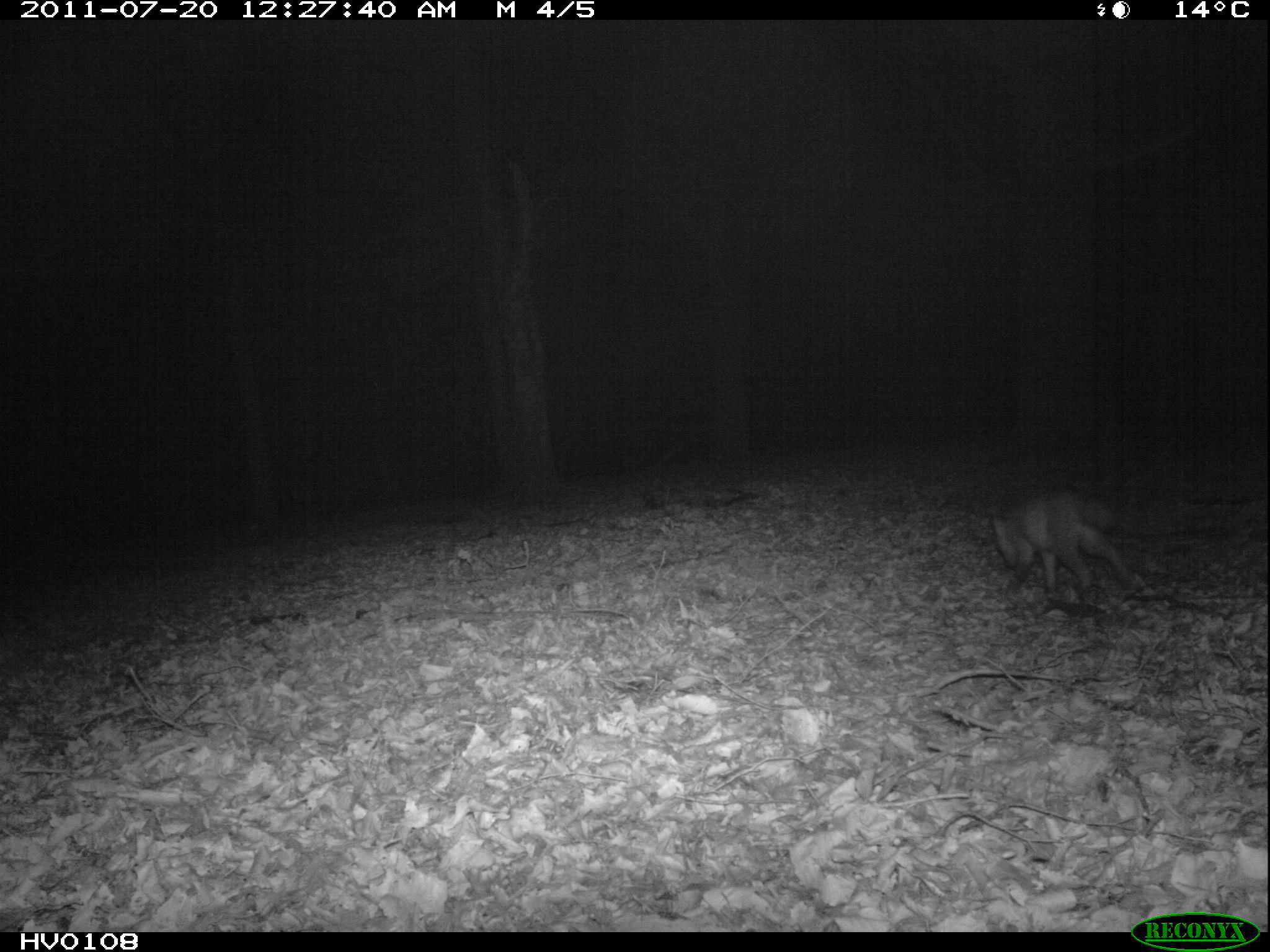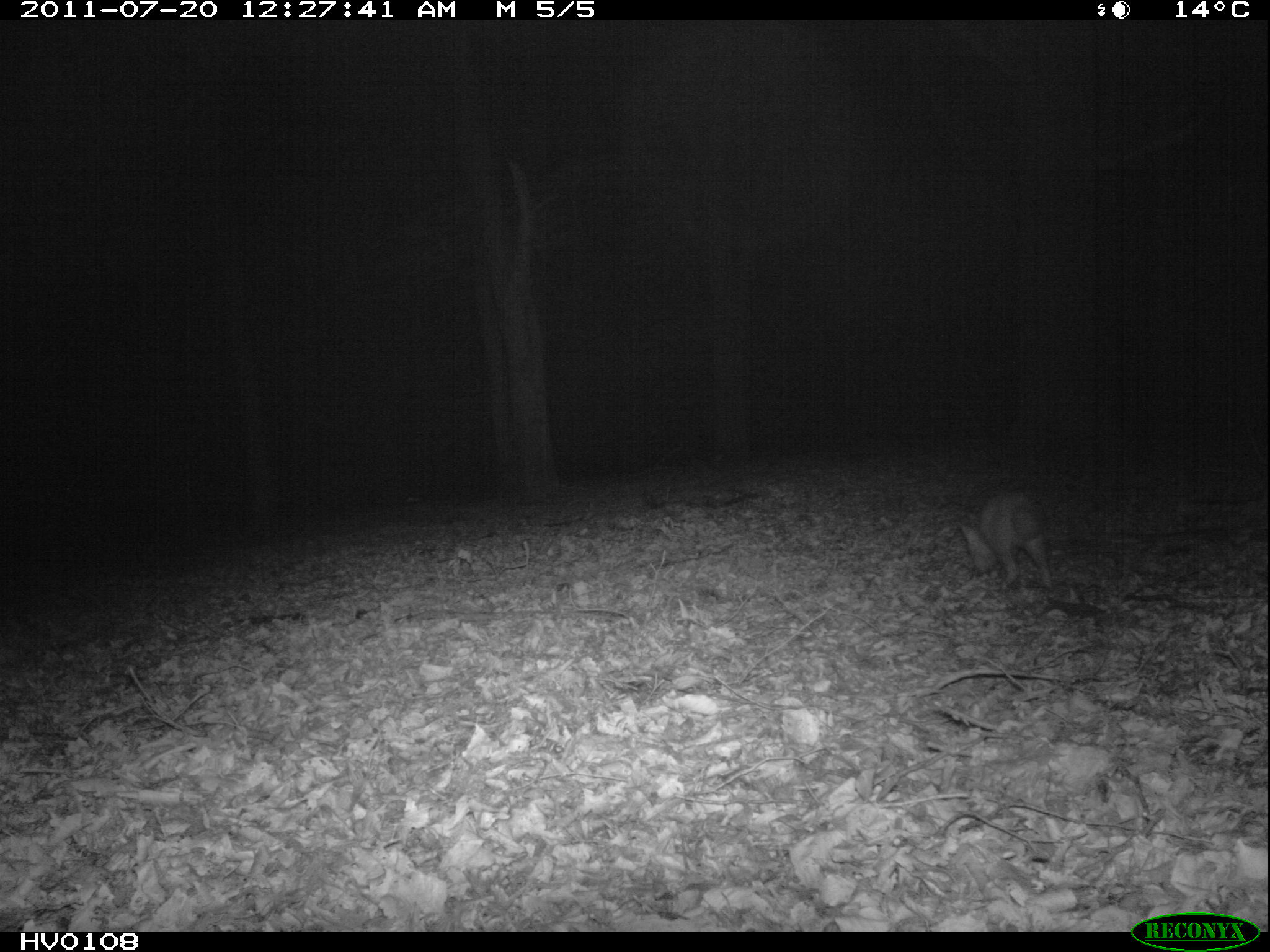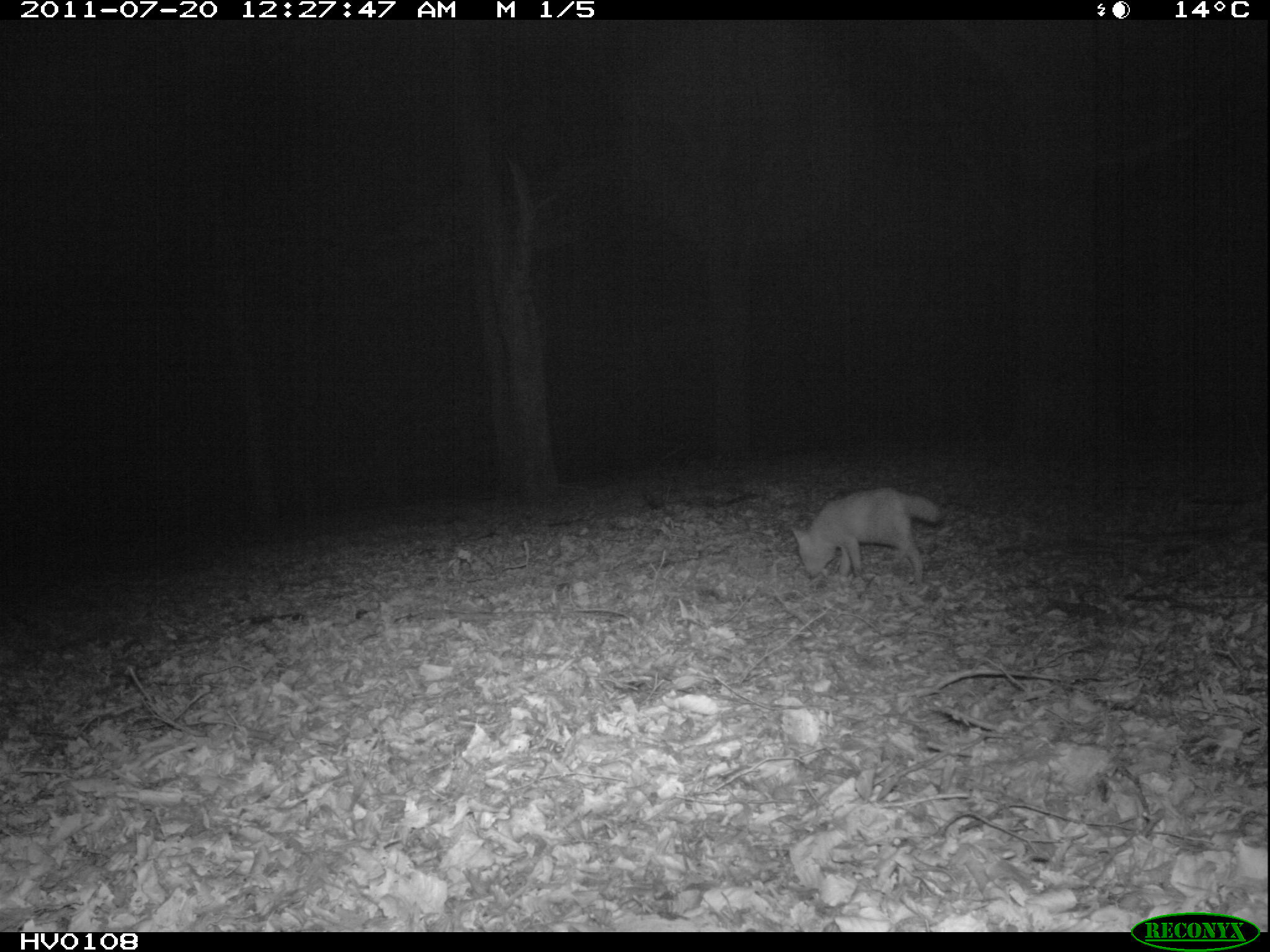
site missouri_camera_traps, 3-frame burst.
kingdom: Animalia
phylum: Chordata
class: Mammalia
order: Carnivora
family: Canidae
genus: Vulpes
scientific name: Vulpes vulpes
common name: red fox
Red fox (Vulpes vulpes). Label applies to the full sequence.